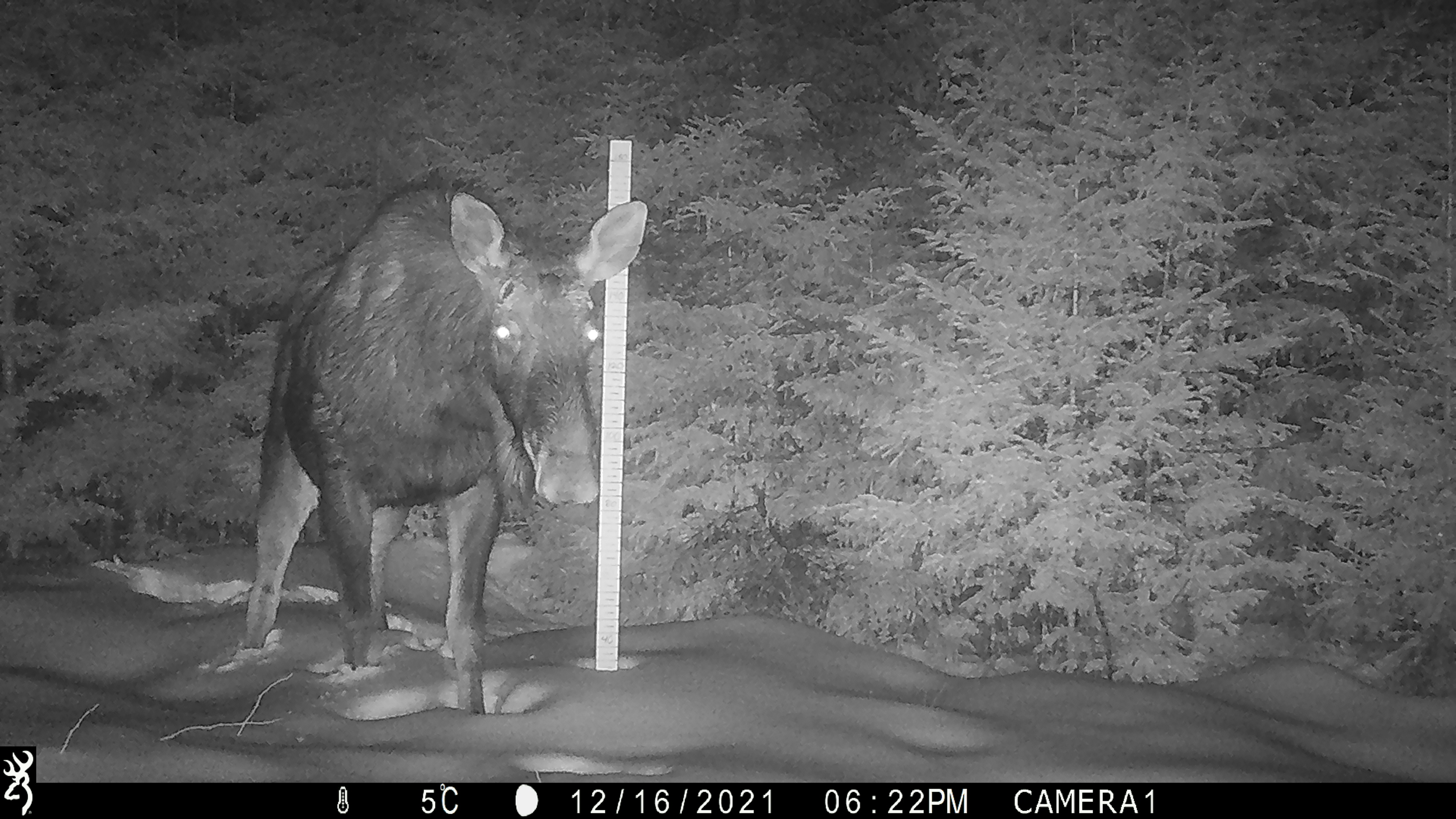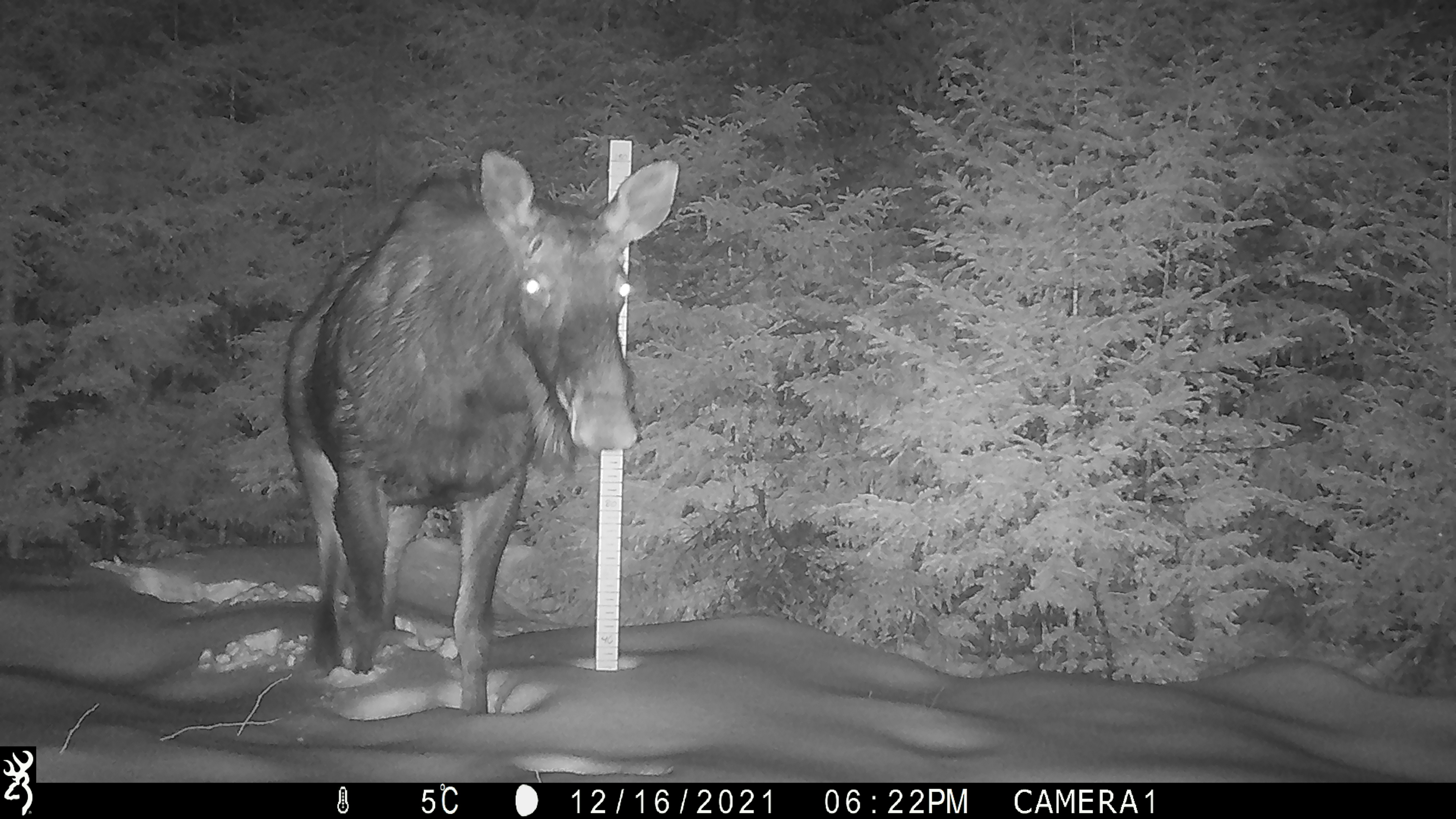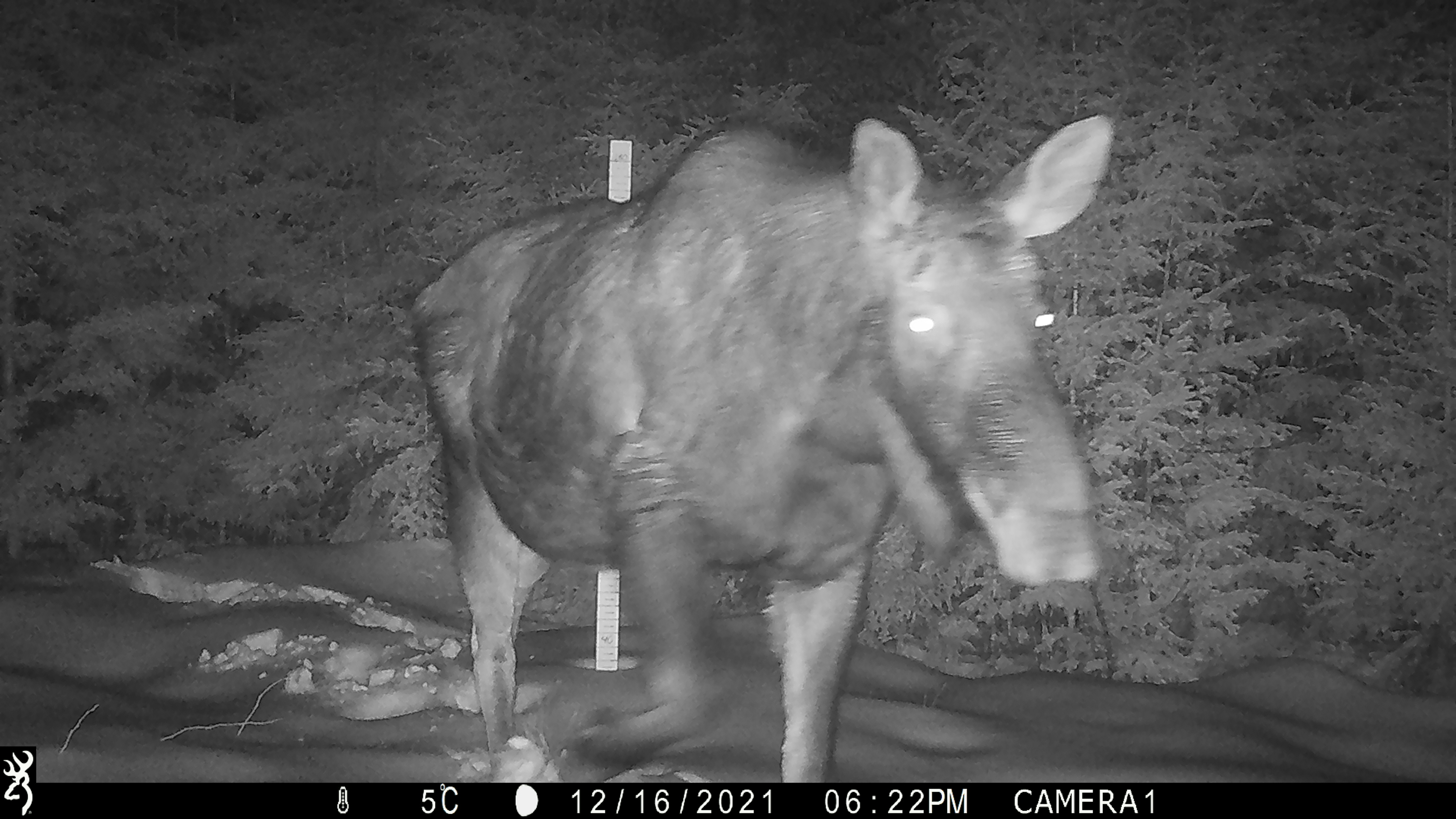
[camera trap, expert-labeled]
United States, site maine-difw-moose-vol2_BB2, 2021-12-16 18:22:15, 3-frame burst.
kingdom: Animalia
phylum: Chordata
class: Mammalia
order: Artiodactyla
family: Cervidae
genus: Alces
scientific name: Alces alces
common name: moose